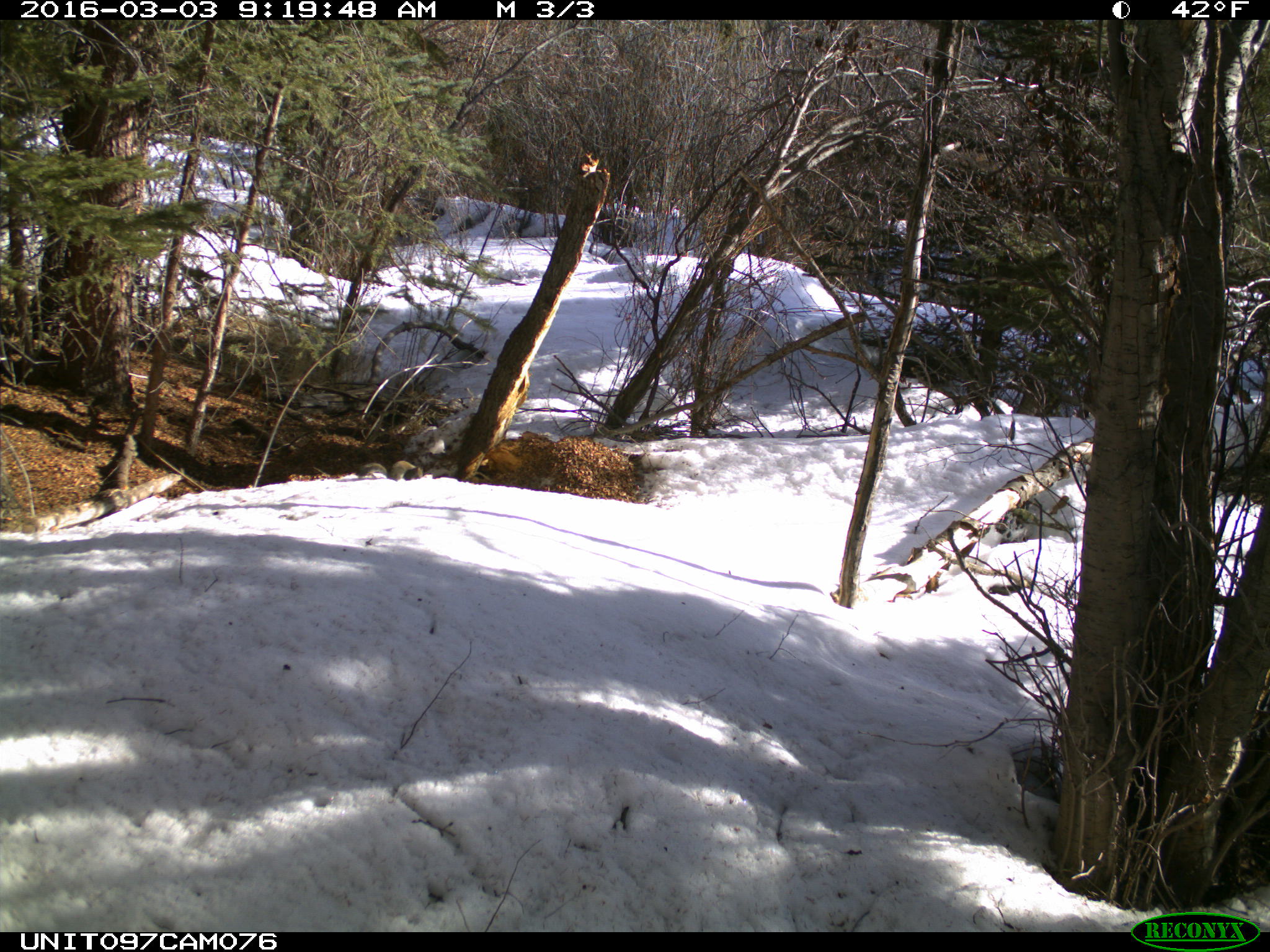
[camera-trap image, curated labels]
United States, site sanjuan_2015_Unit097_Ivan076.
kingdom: Animalia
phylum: Chordata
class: Mammalia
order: Rodentia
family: Sciuridae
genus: Tamiasciurus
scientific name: Tamiasciurus hudsonicus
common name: american red squirrel